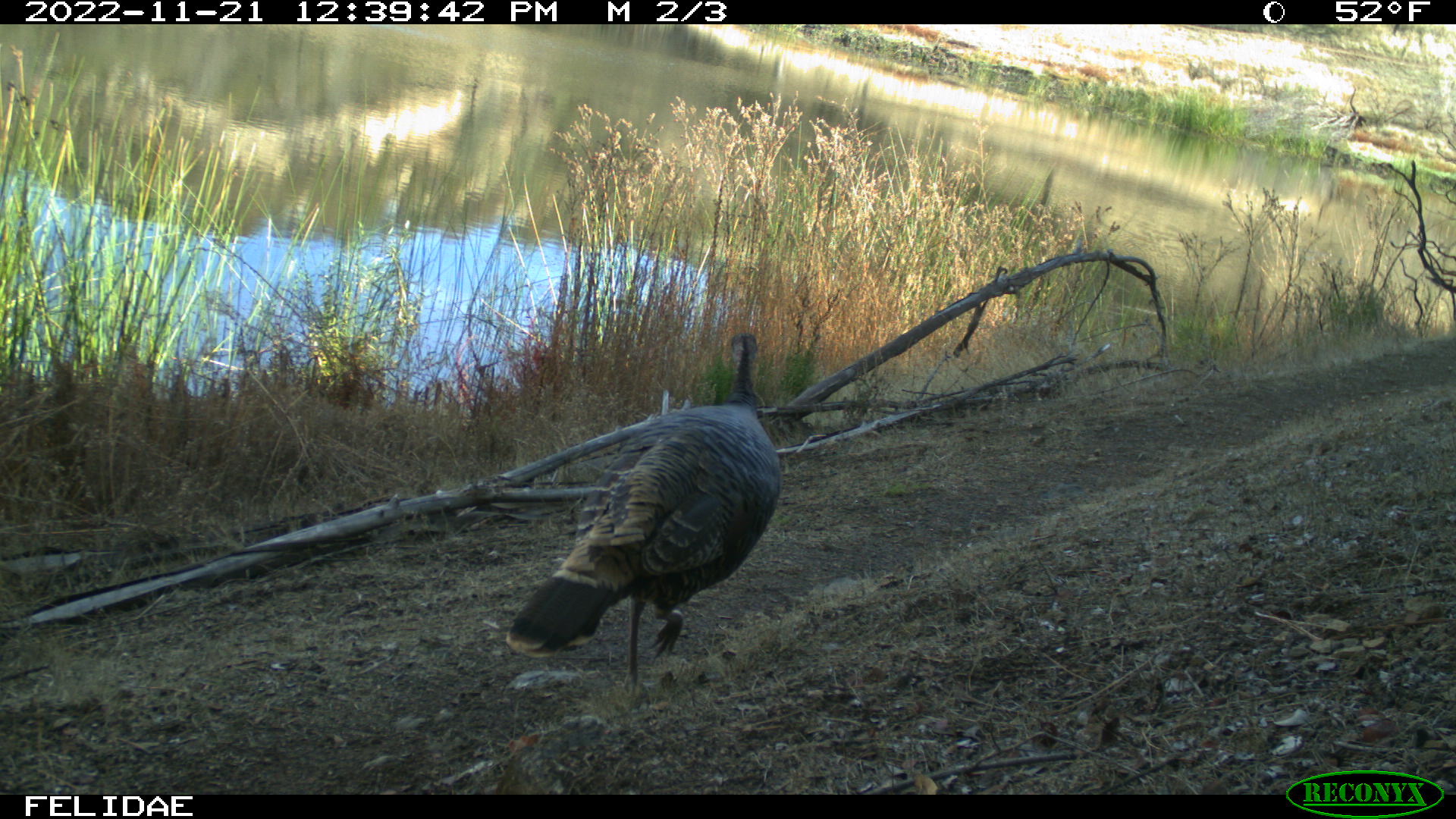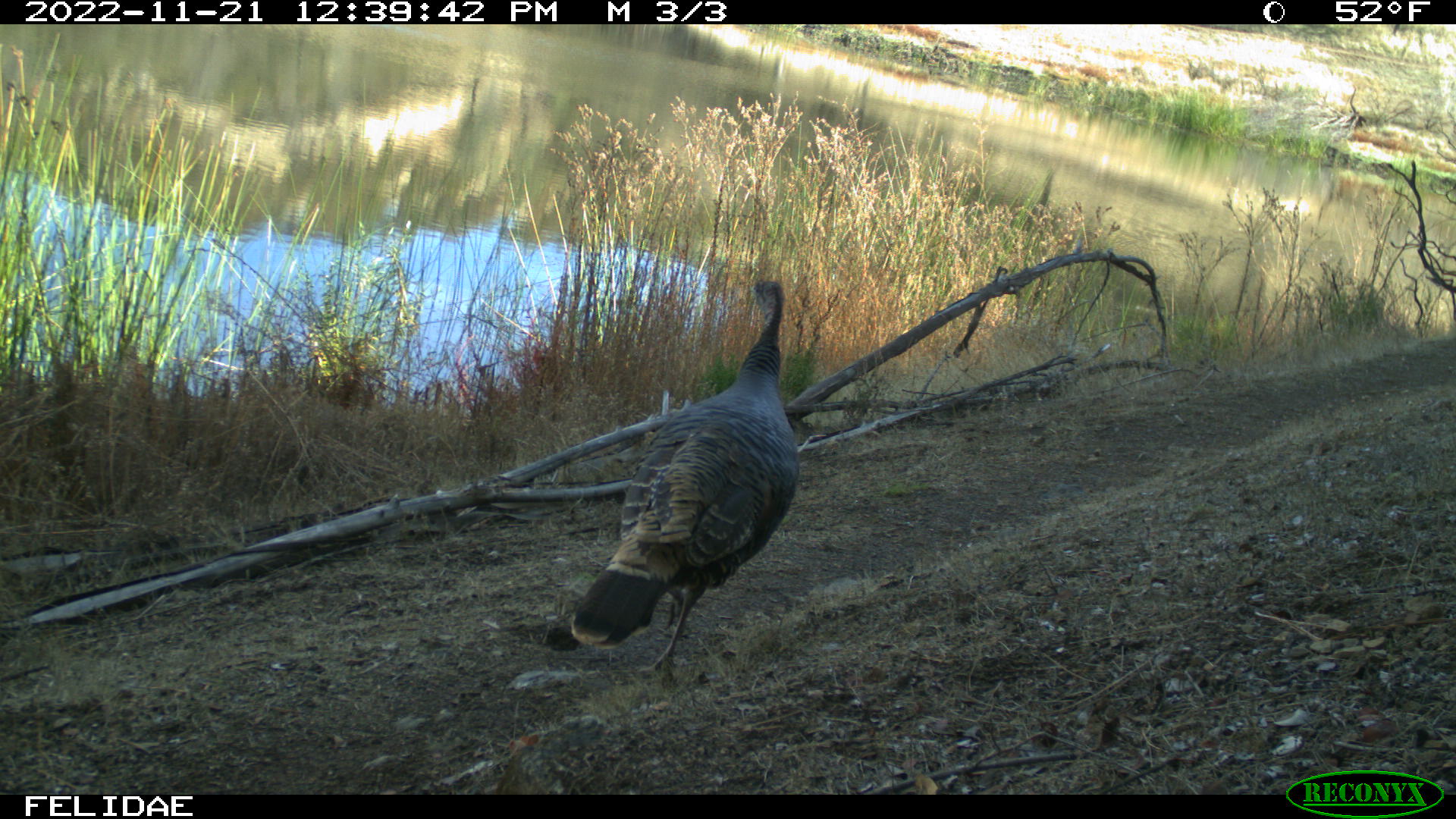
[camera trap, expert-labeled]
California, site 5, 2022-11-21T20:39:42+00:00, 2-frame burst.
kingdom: Animalia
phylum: Chordata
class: Aves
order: Galliformes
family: Phasianidae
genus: Meleagris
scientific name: Meleagris gallopavo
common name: turkey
Turkey (Meleagris gallopavo).